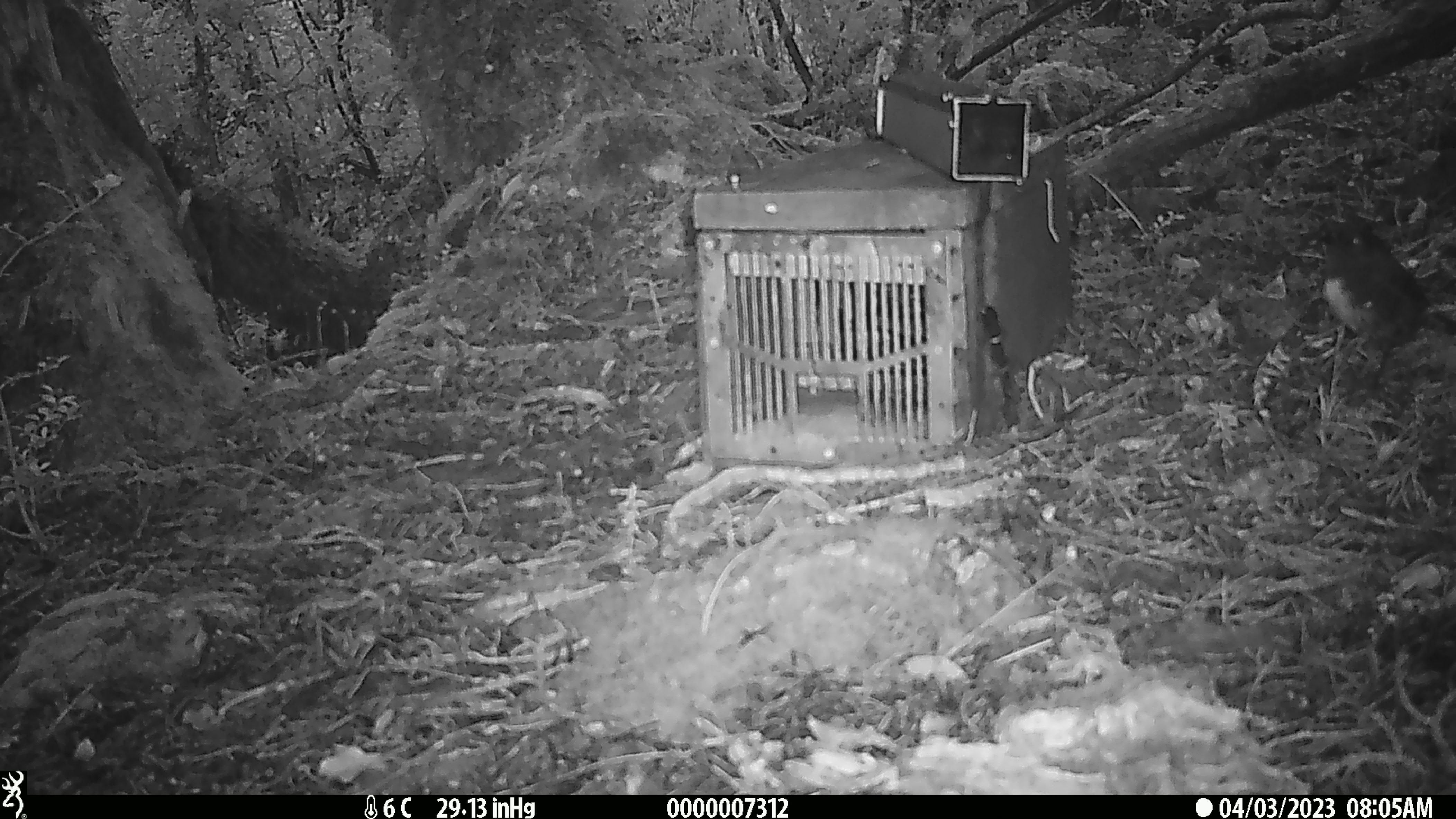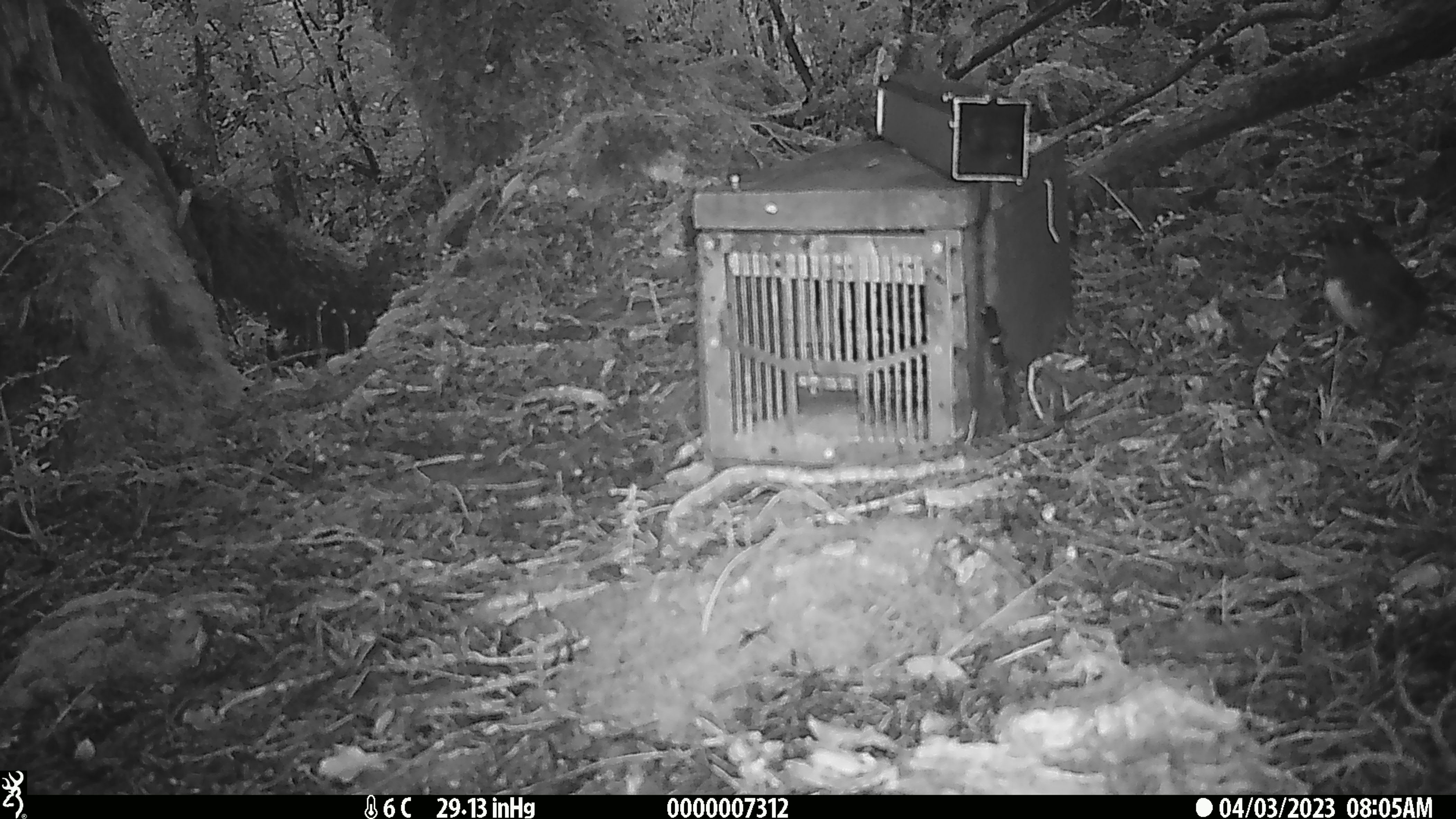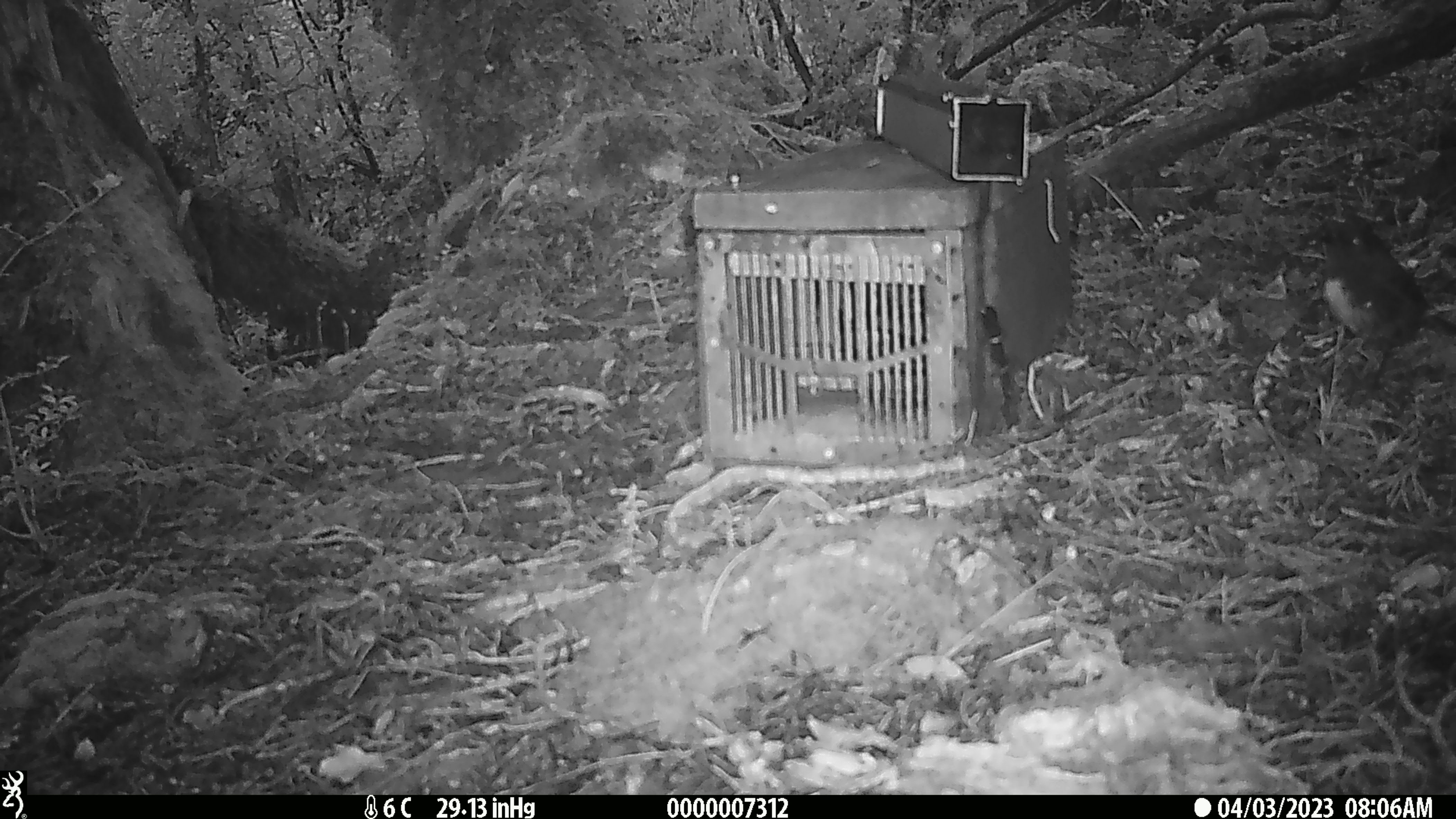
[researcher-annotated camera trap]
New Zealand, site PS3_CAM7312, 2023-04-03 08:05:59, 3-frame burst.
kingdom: Animalia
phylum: Chordata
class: Aves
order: Passeriformes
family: Petroicidae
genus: Petroica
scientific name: Petroica australis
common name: new zealand robin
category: robin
Robin (new zealand robin) (Petroica australis).